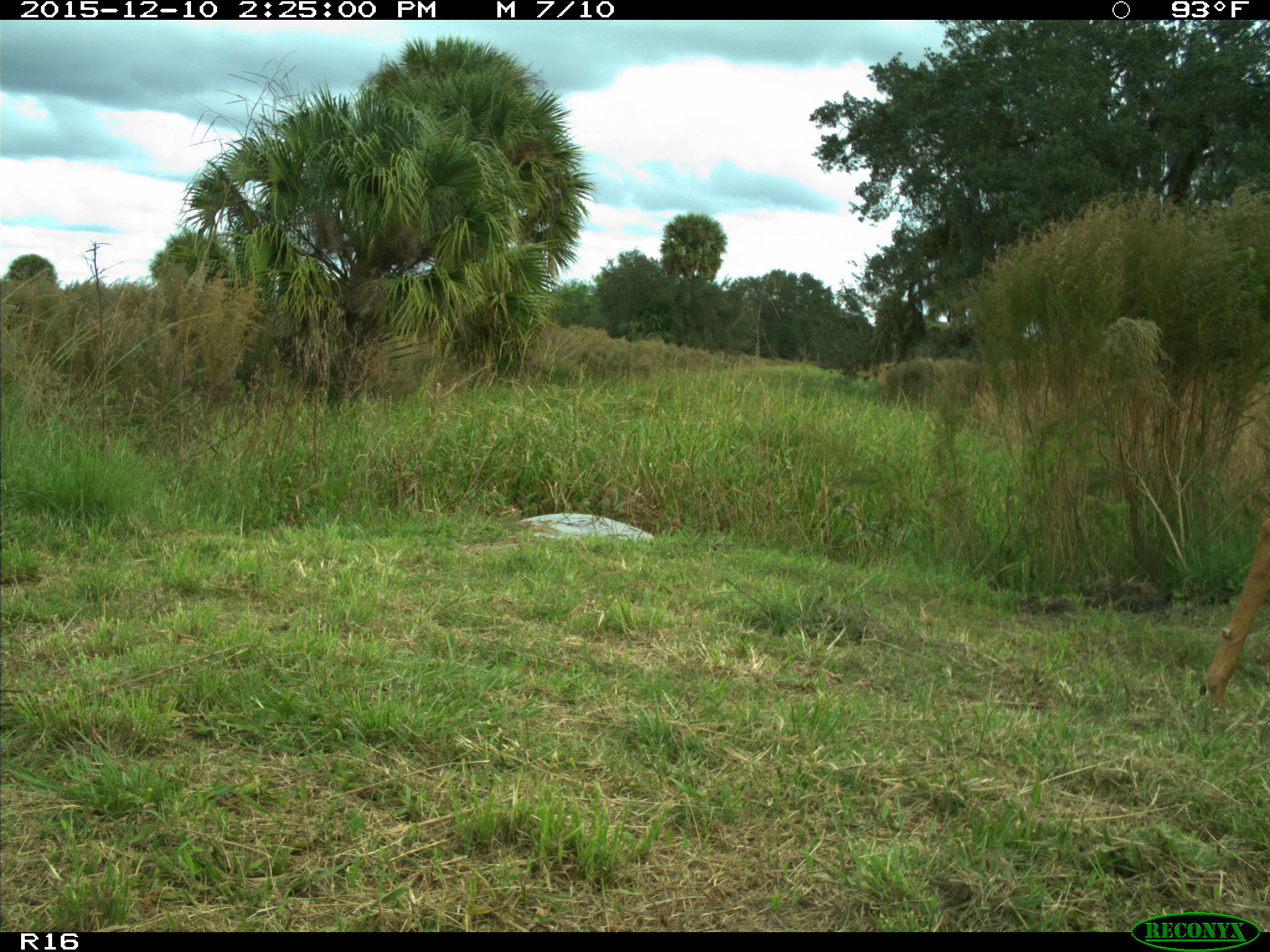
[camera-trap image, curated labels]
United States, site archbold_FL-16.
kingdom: Animalia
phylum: Chordata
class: Mammalia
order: Artiodactyla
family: Cervidae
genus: Odocoileus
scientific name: Odocoileus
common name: deer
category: unidentified deer